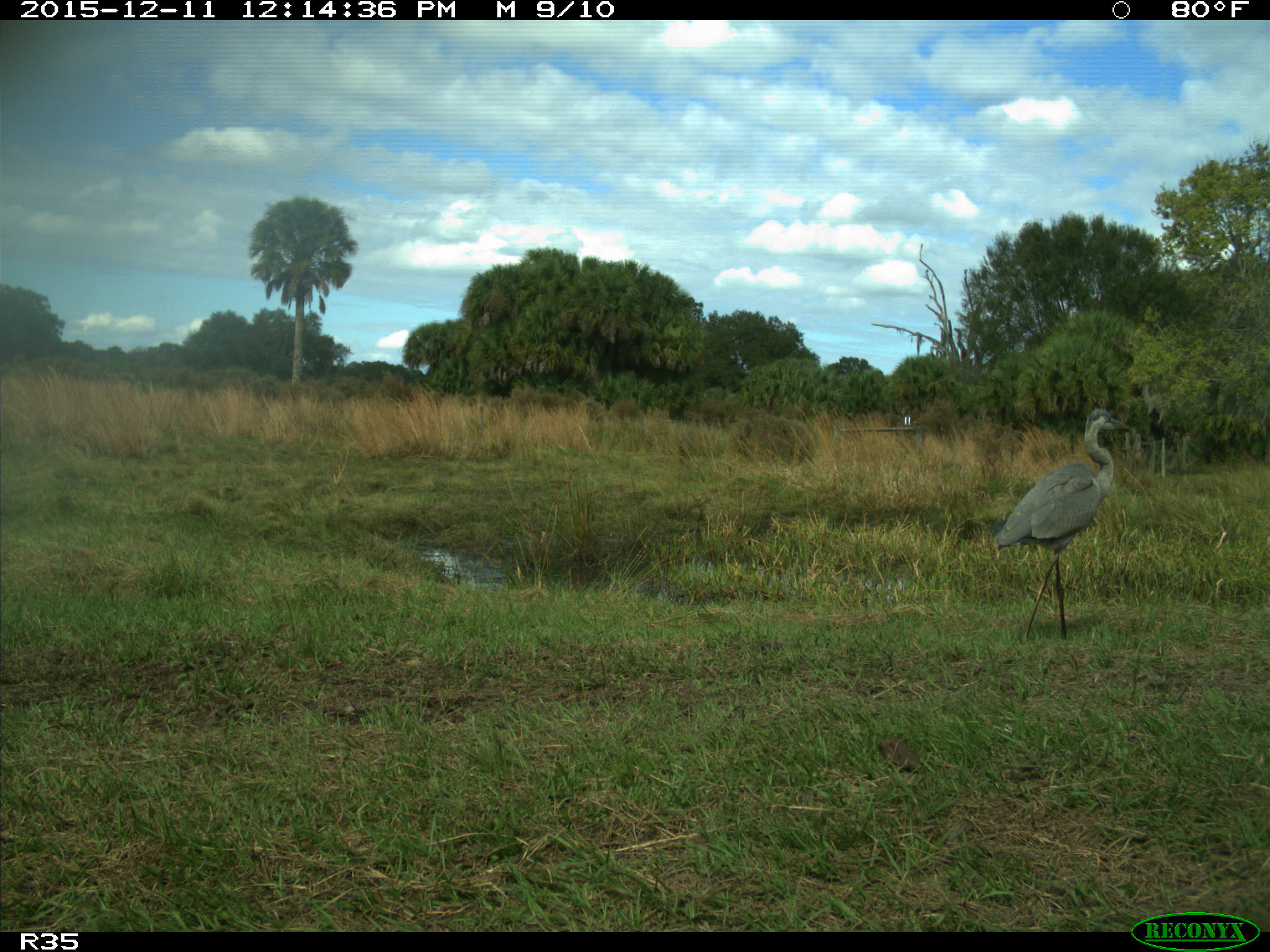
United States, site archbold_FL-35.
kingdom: Animalia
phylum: Chordata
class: Aves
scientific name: Aves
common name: birds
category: unidentified bird